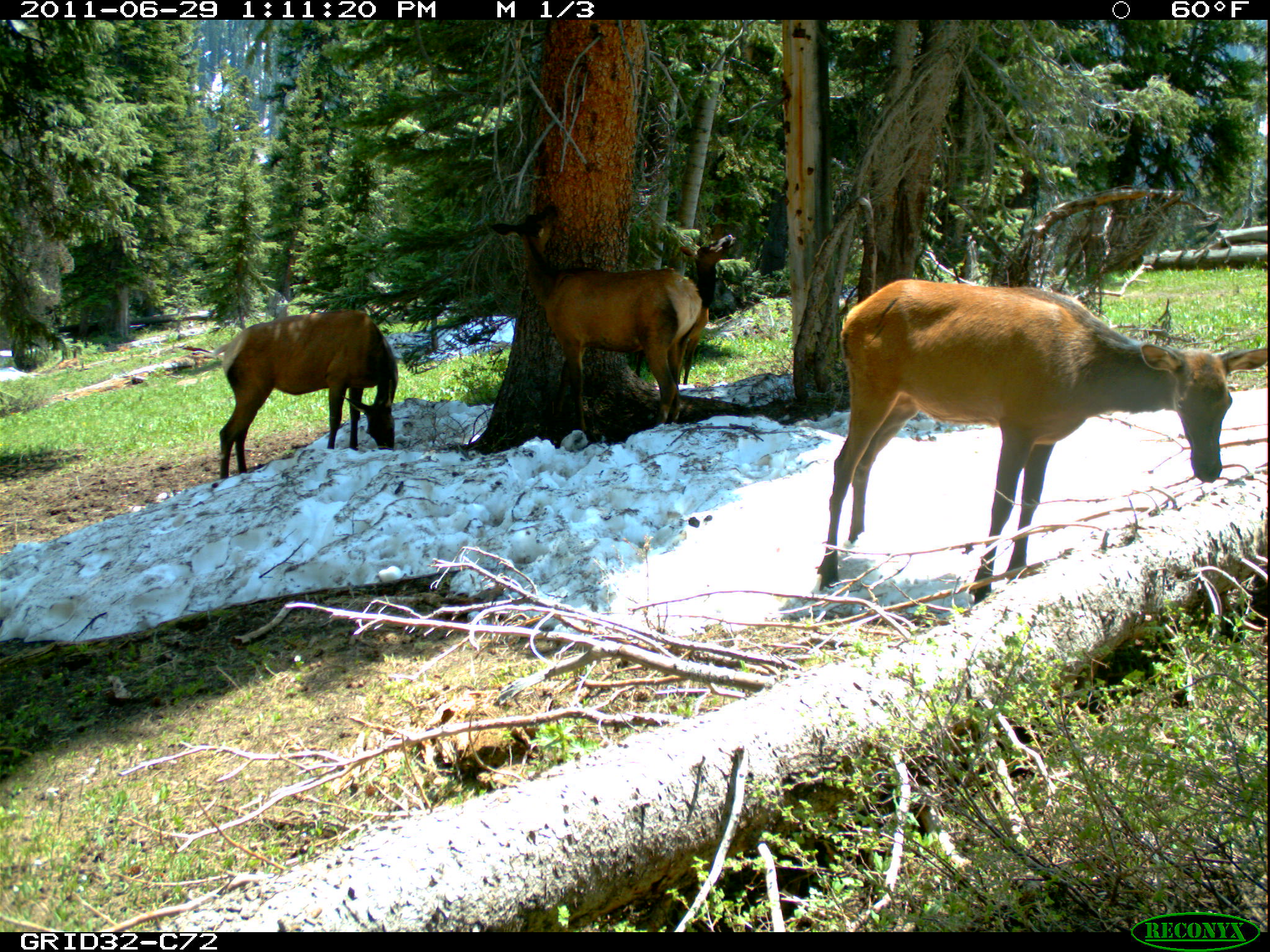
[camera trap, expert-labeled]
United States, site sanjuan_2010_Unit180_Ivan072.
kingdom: Animalia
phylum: Chordata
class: Mammalia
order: Artiodactyla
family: Cervidae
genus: Cervus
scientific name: Cervus elaphus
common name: red deer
Cervus elaphus (red deer).